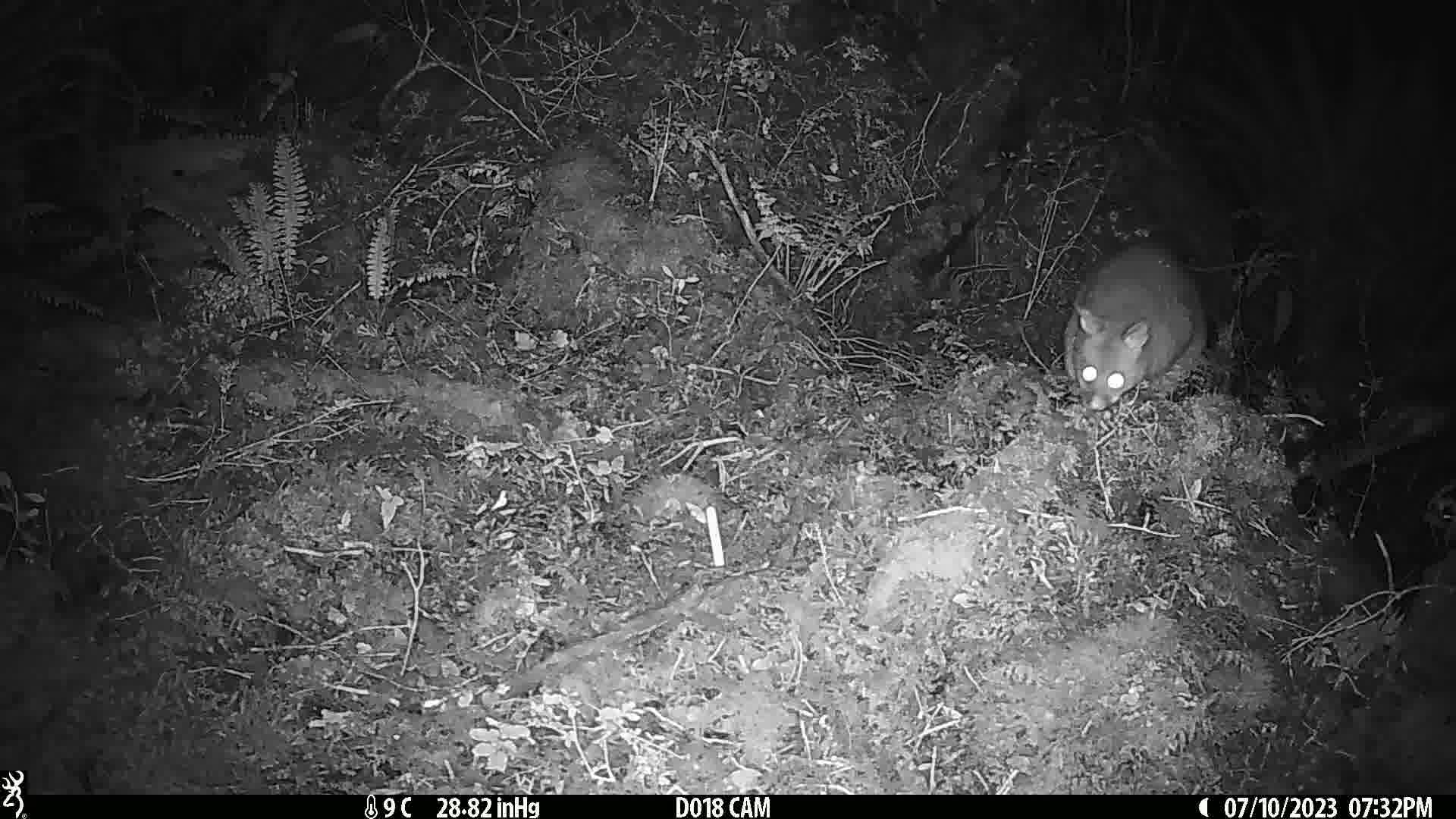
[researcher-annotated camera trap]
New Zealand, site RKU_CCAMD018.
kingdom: Animalia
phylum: Chordata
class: Mammalia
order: Diprotodontia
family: Phalangeridae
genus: Trichosurus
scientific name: Trichosurus vulpecula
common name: common brushtail possum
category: possum